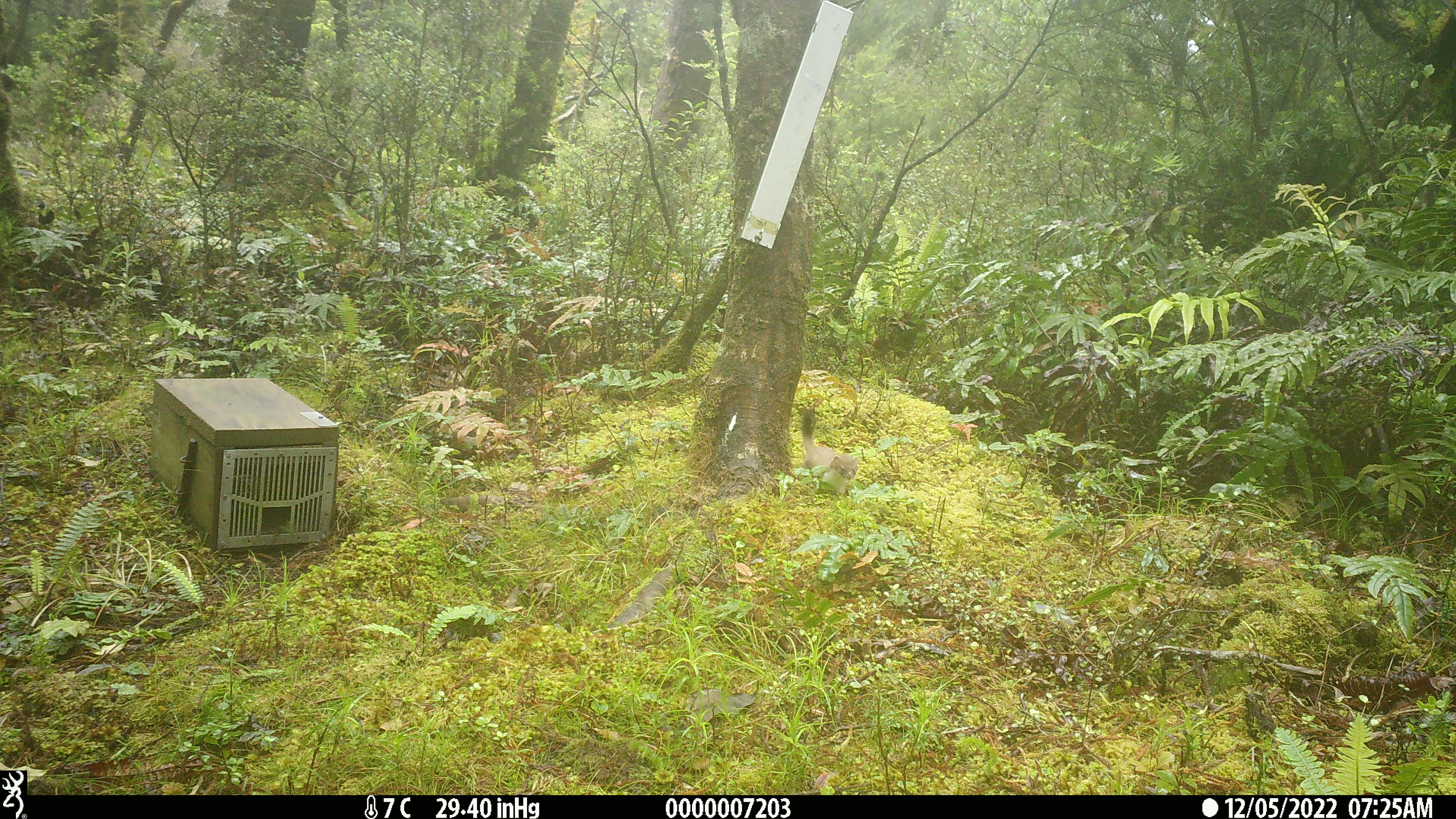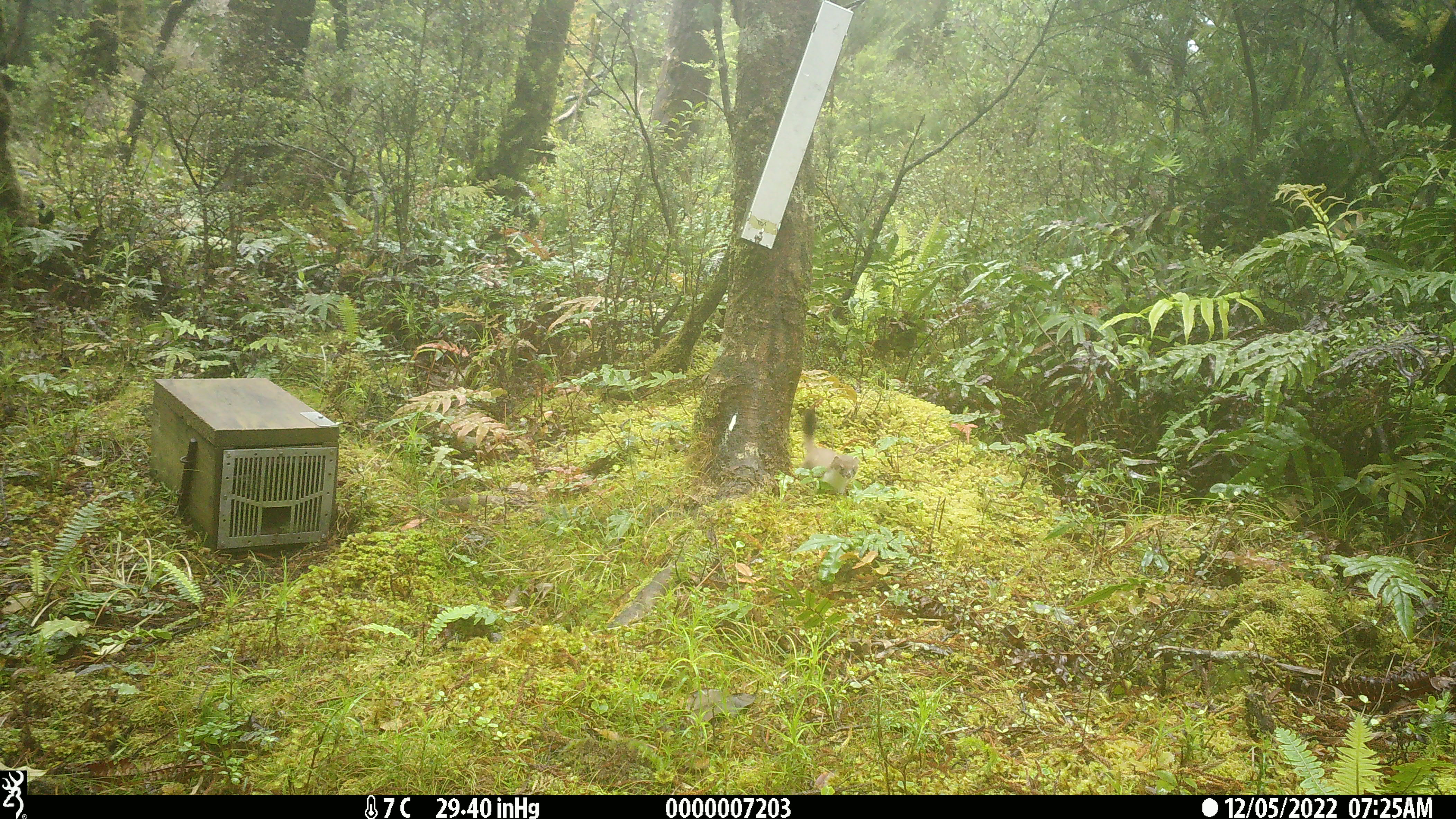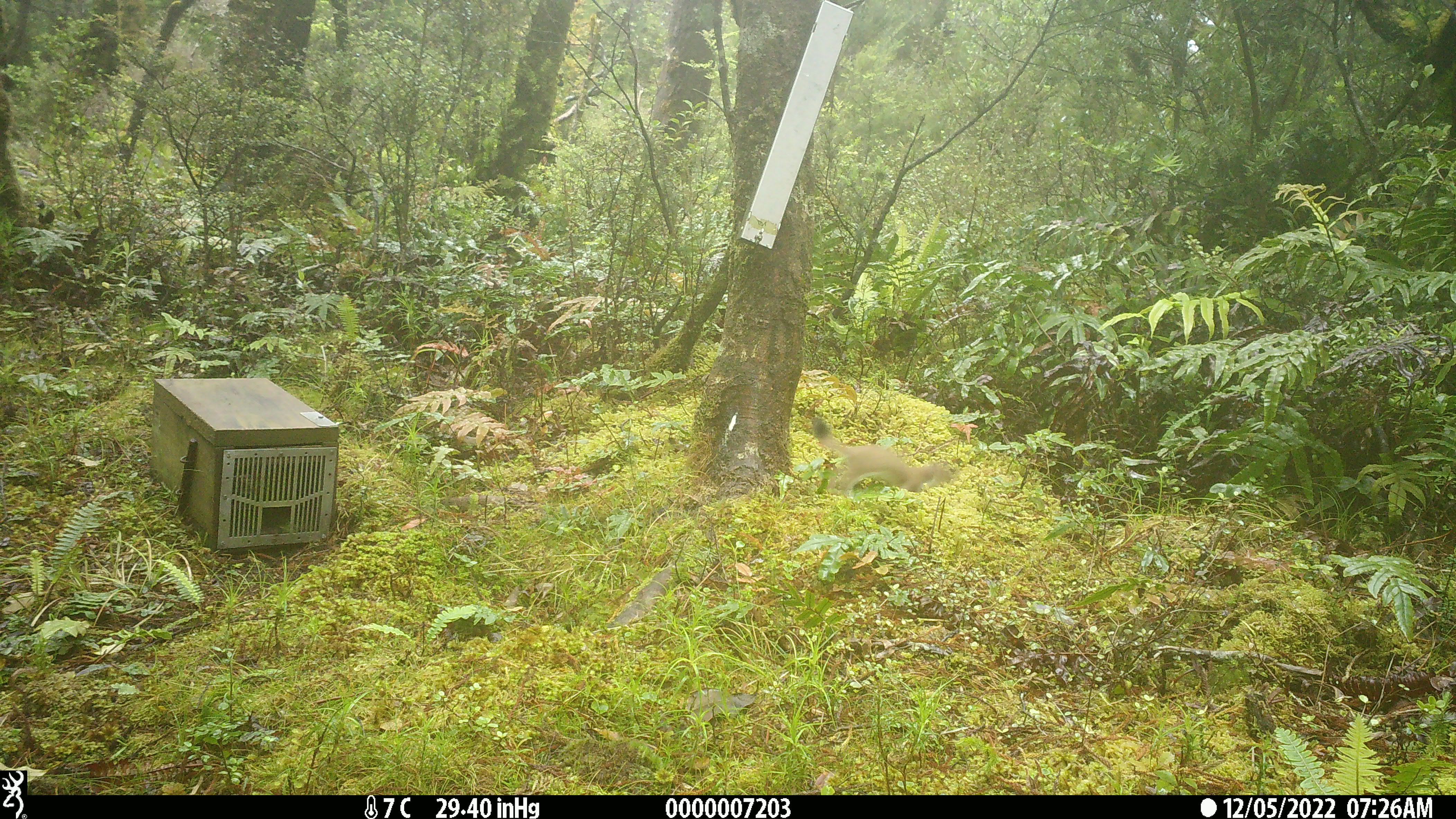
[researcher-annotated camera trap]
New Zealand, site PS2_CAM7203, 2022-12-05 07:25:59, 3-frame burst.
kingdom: Animalia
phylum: Chordata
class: Mammalia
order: Carnivora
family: Mustelidae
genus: Mustela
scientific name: Mustela erminea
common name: stoat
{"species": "stoat (Mustela erminea)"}